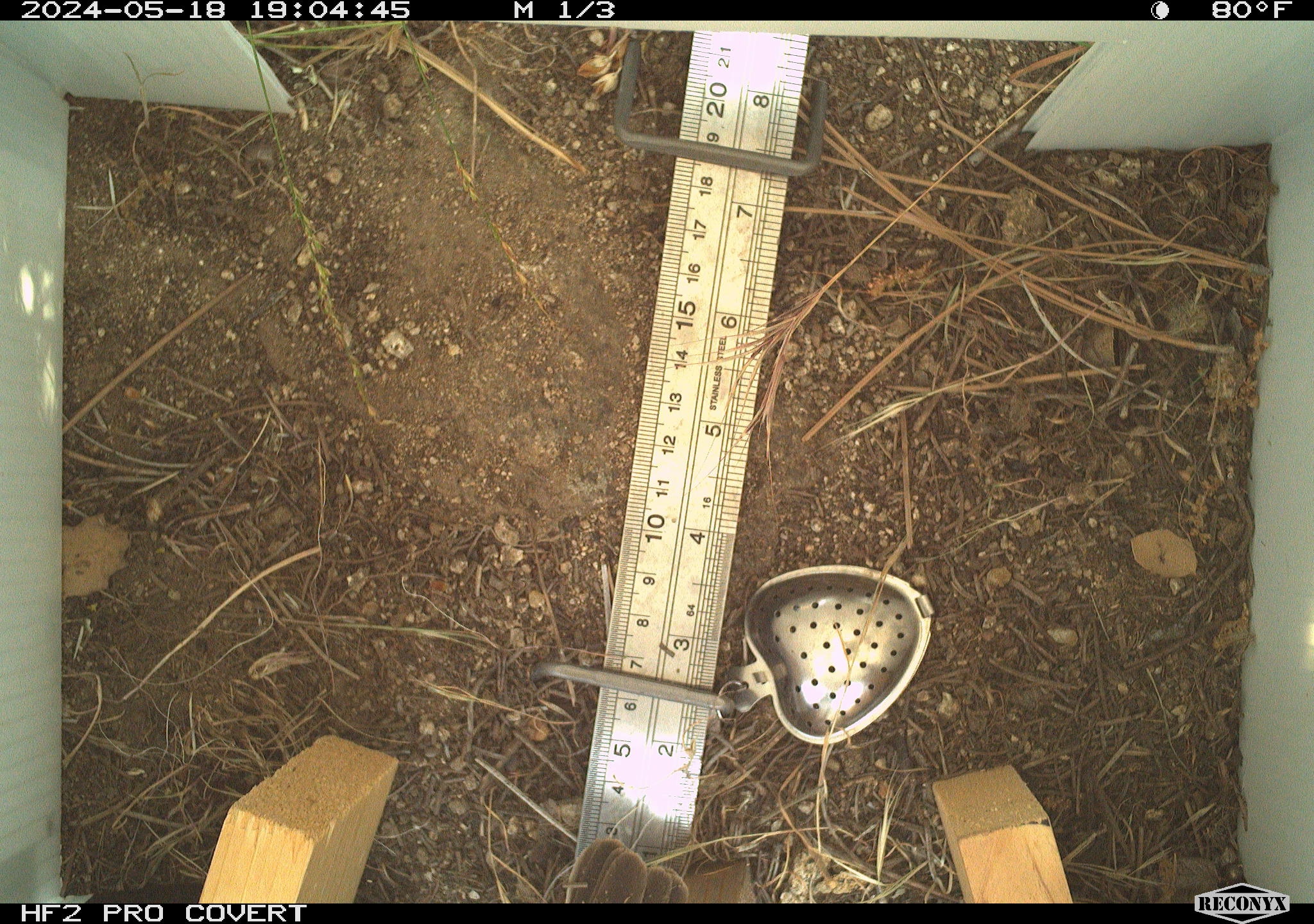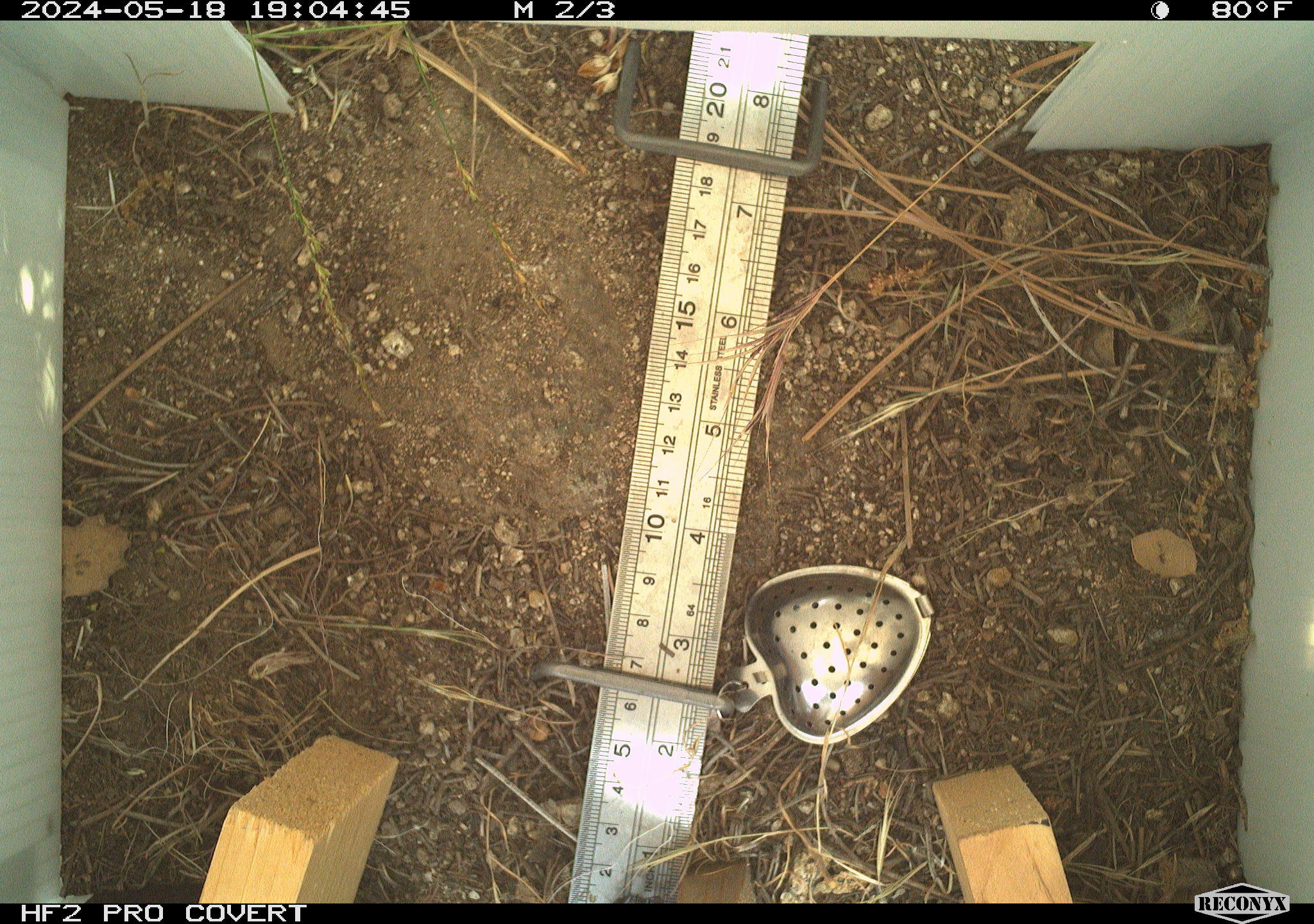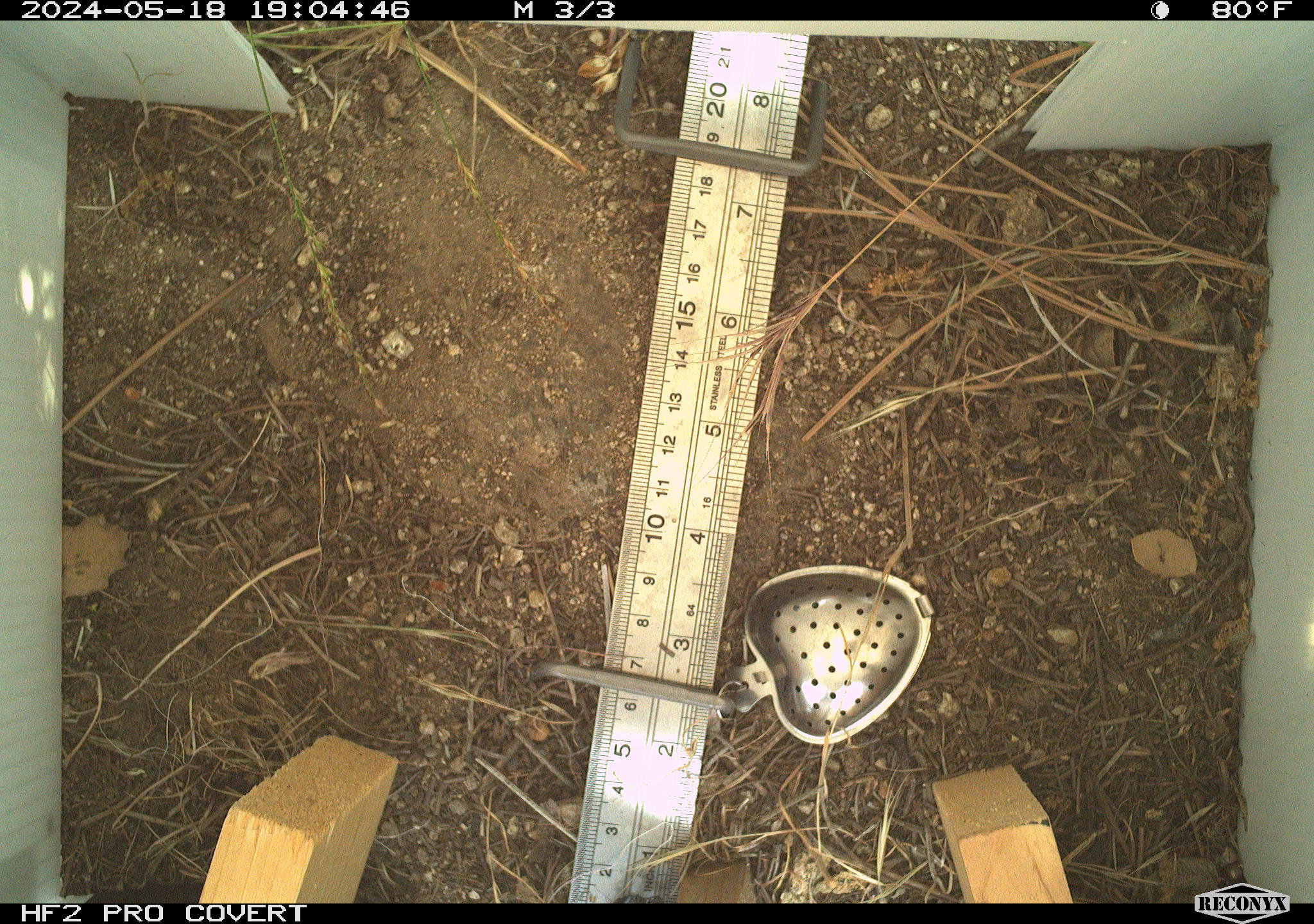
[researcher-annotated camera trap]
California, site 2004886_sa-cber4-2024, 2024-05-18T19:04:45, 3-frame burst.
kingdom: Animalia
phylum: Chordata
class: Aves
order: Passeriformes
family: Tyrannidae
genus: Myiarchus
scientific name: Myiarchus cinerascens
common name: ash-throated flycatcher